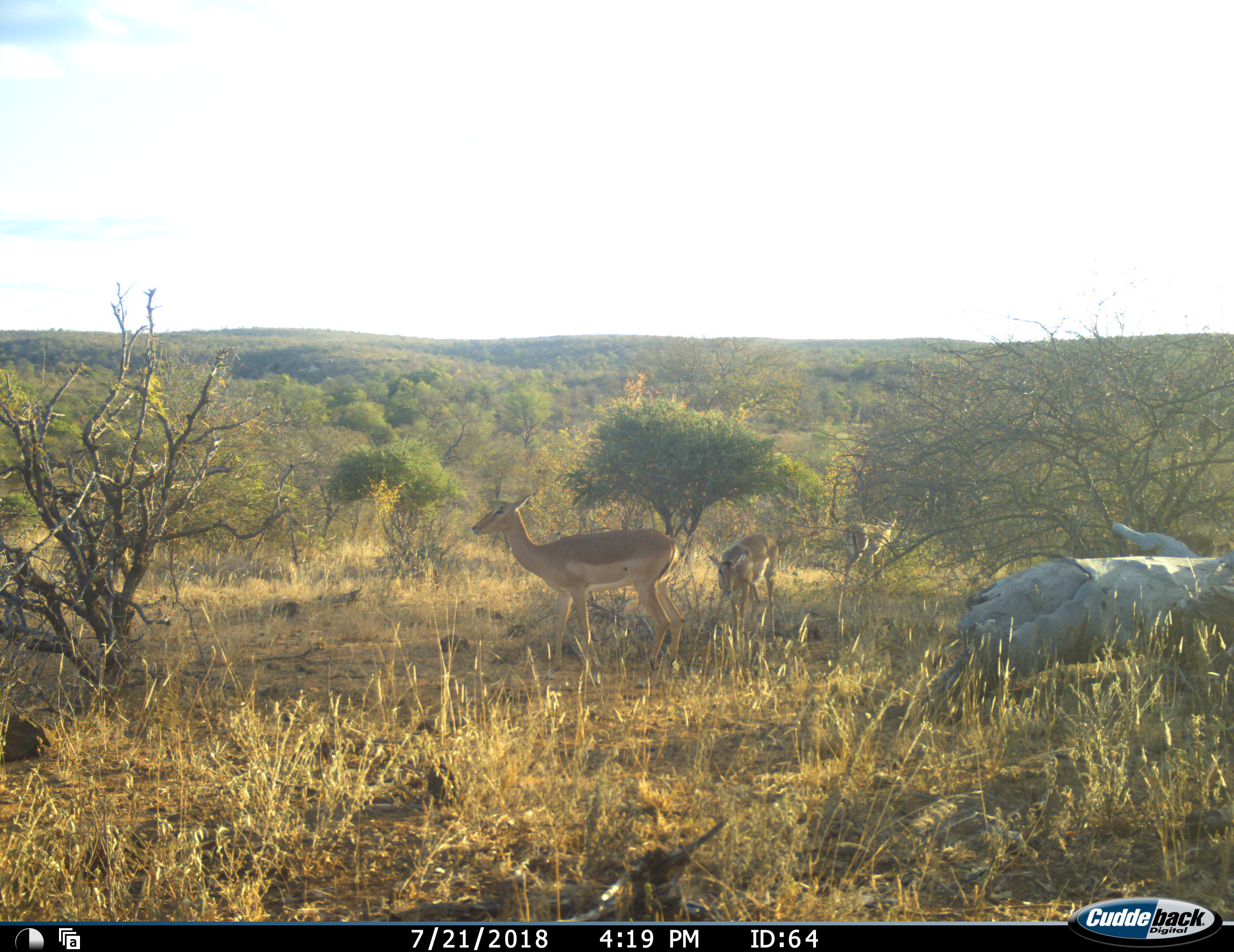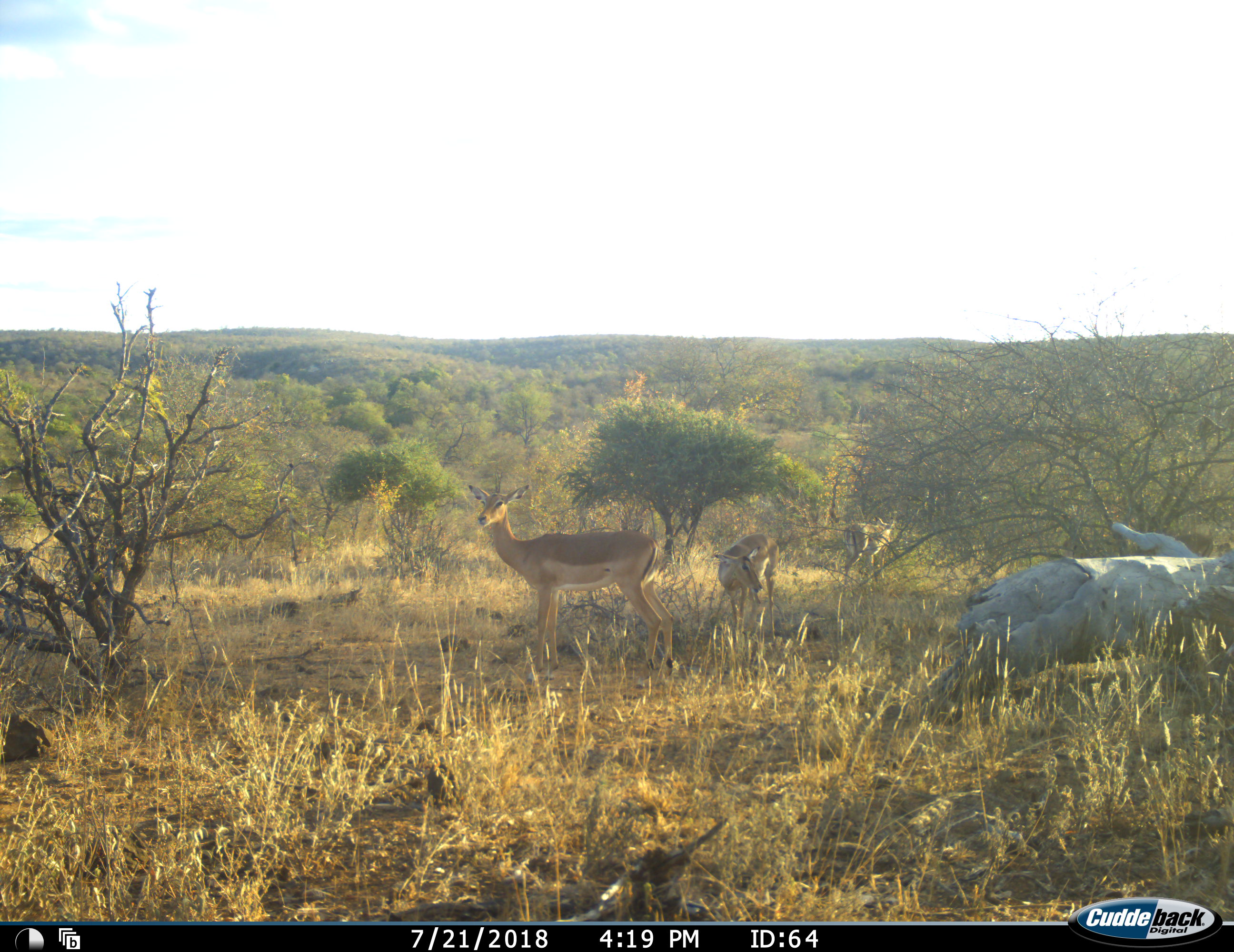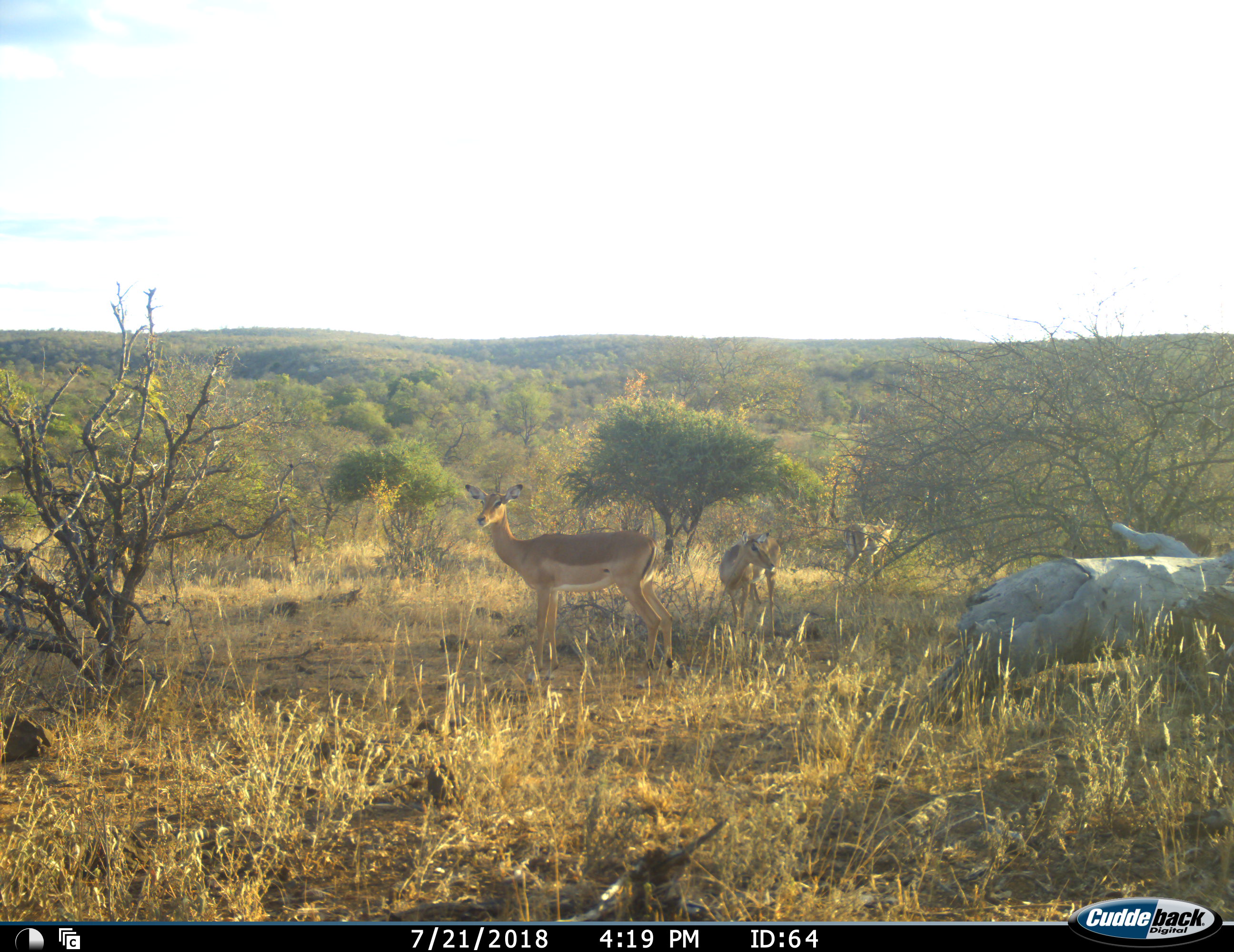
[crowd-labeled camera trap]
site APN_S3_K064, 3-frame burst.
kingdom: Animalia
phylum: Chordata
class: Mammalia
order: Artiodactyla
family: Bovidae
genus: Aepyceros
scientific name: Aepyceros melampus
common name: impala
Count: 3.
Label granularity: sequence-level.